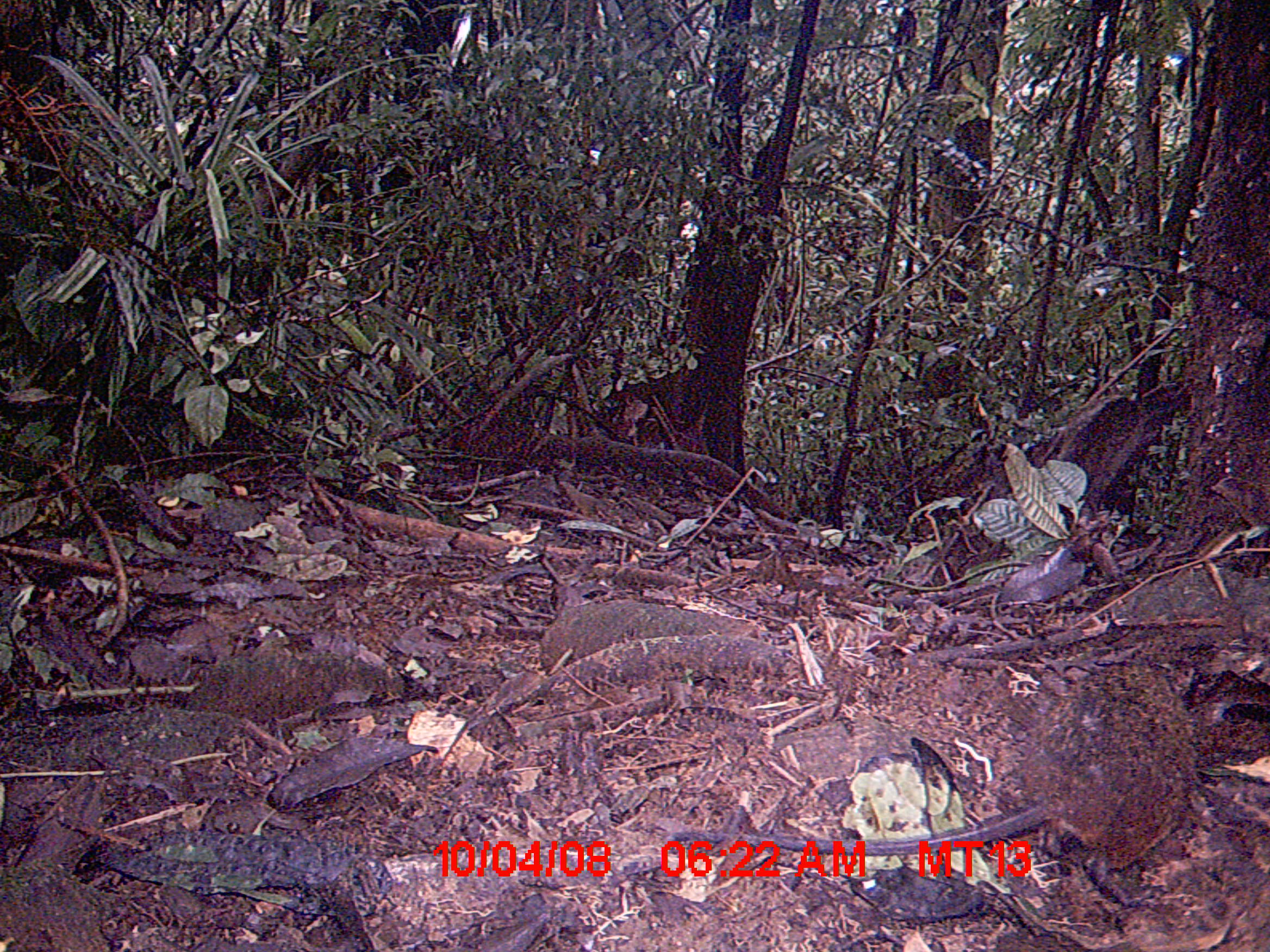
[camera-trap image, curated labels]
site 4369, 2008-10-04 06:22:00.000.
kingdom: Animalia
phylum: Chordata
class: Mammalia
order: Rodentia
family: Nesomyidae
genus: Nesomys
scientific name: Nesomys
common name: nesomys rodents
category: nesomys sp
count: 1